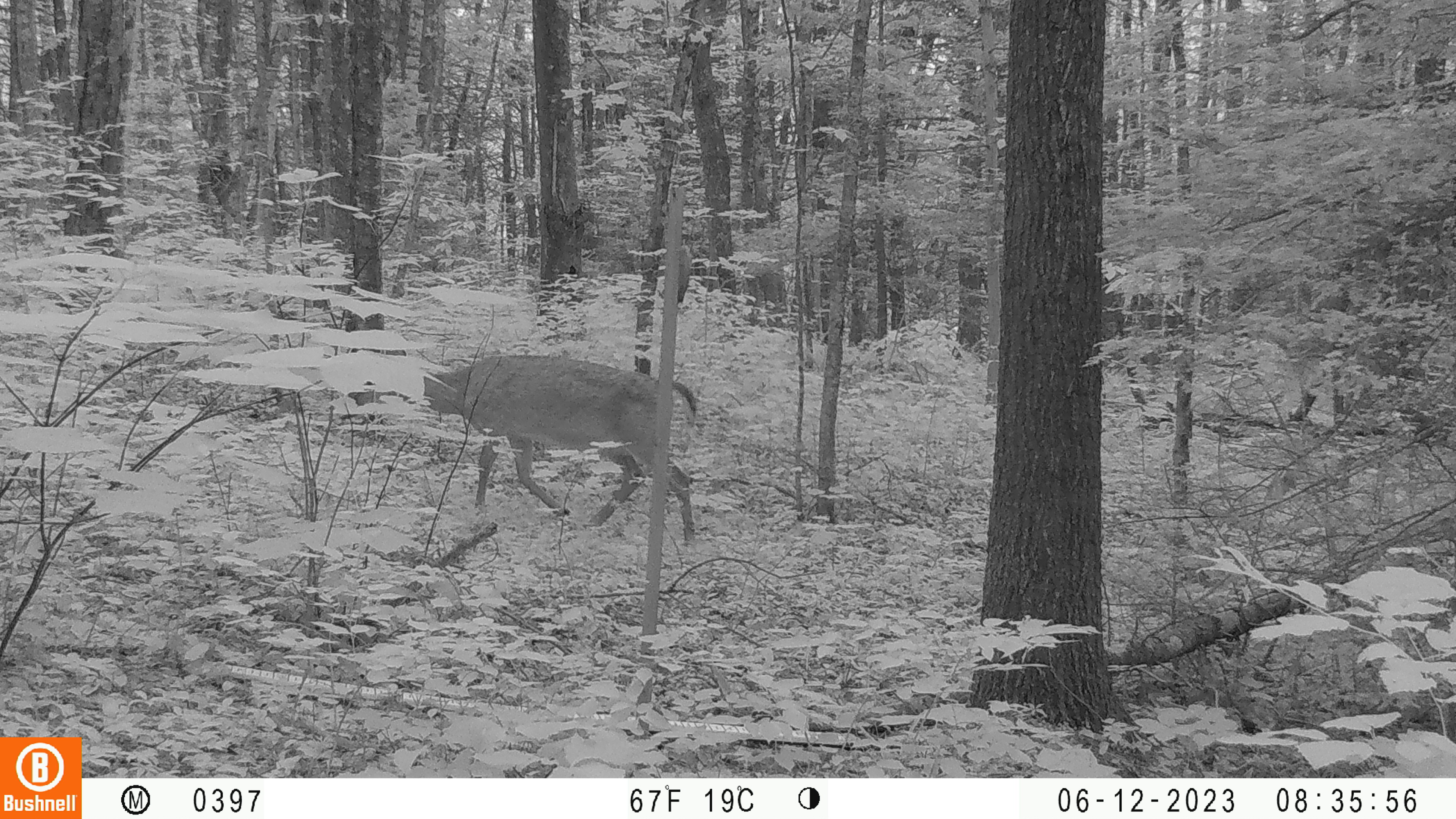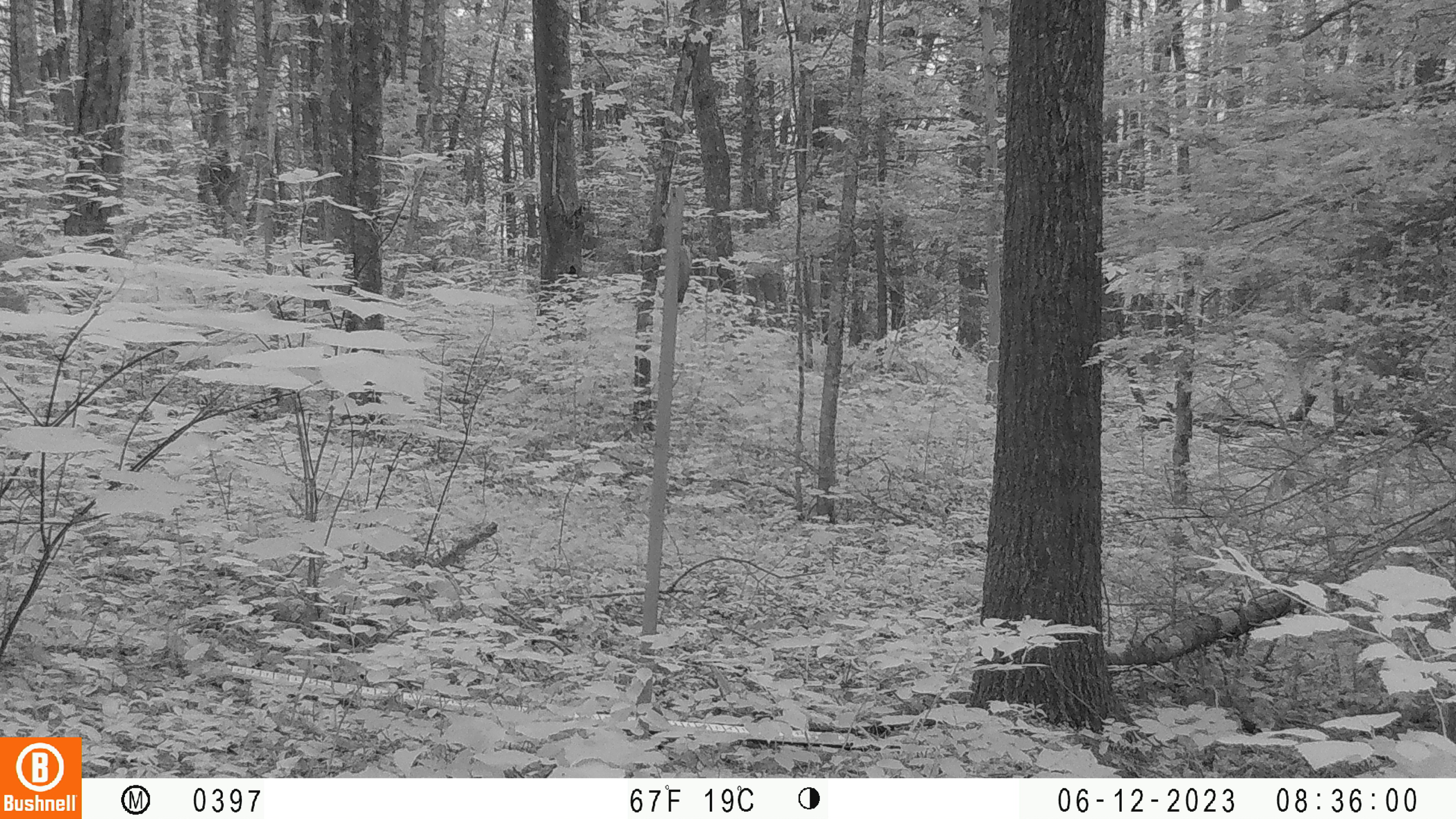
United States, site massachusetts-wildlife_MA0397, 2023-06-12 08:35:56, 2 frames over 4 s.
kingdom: Animalia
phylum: Chordata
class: Mammalia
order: Artiodactyla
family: Cervidae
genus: Odocoileus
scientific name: Odocoileus virginianus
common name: white-tailed deer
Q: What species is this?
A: White-tailed deer (Odocoileus virginianus).